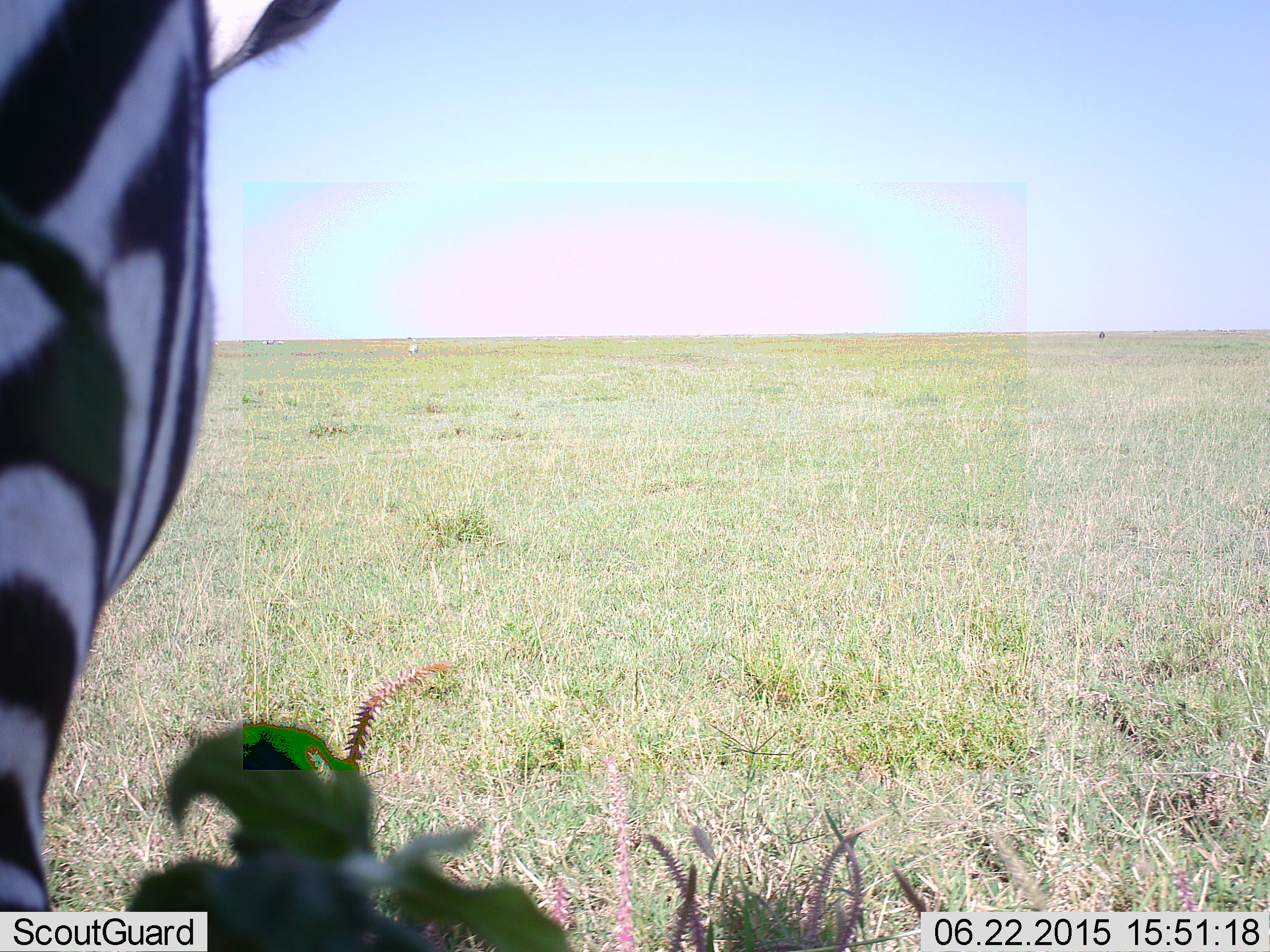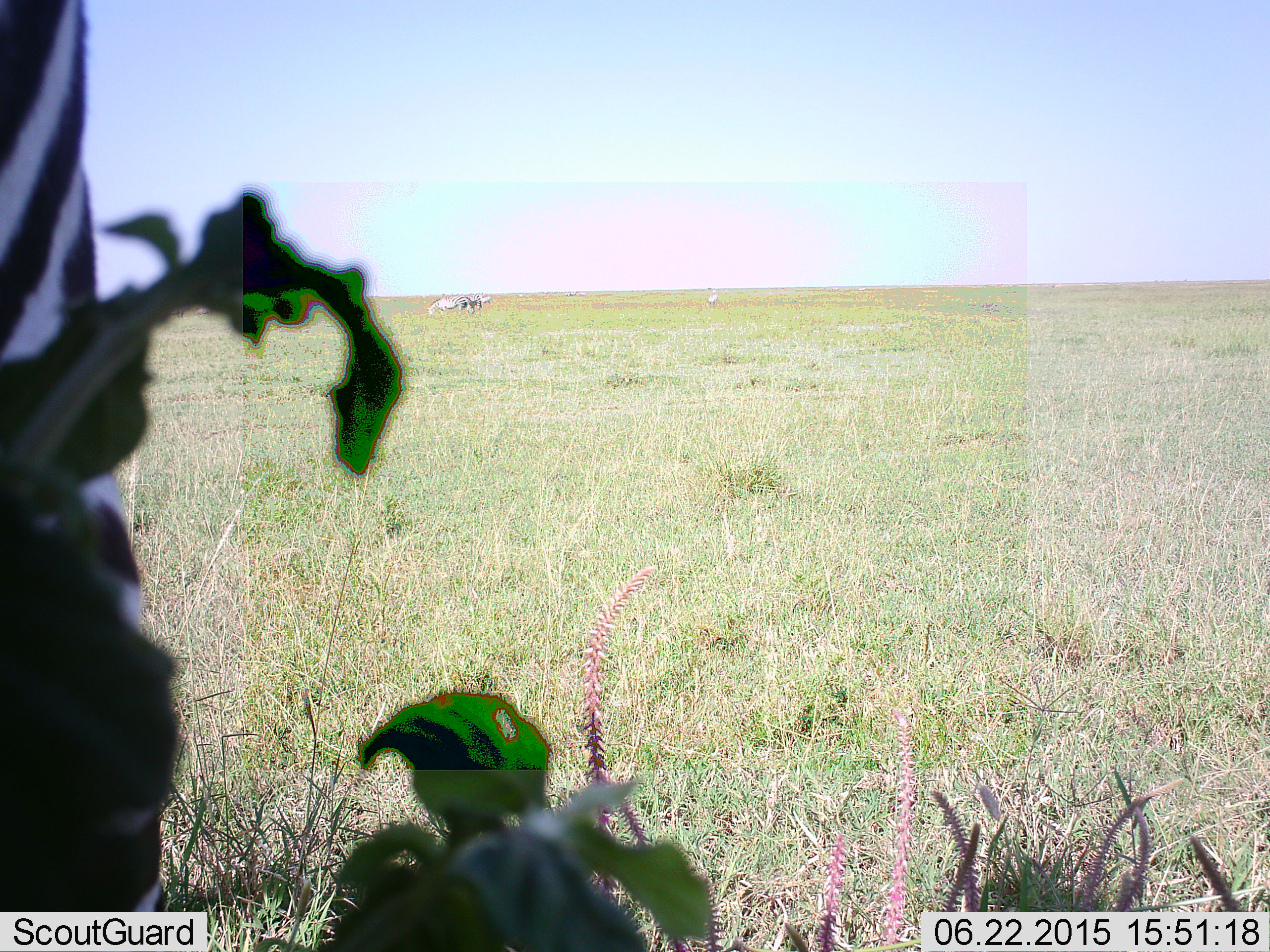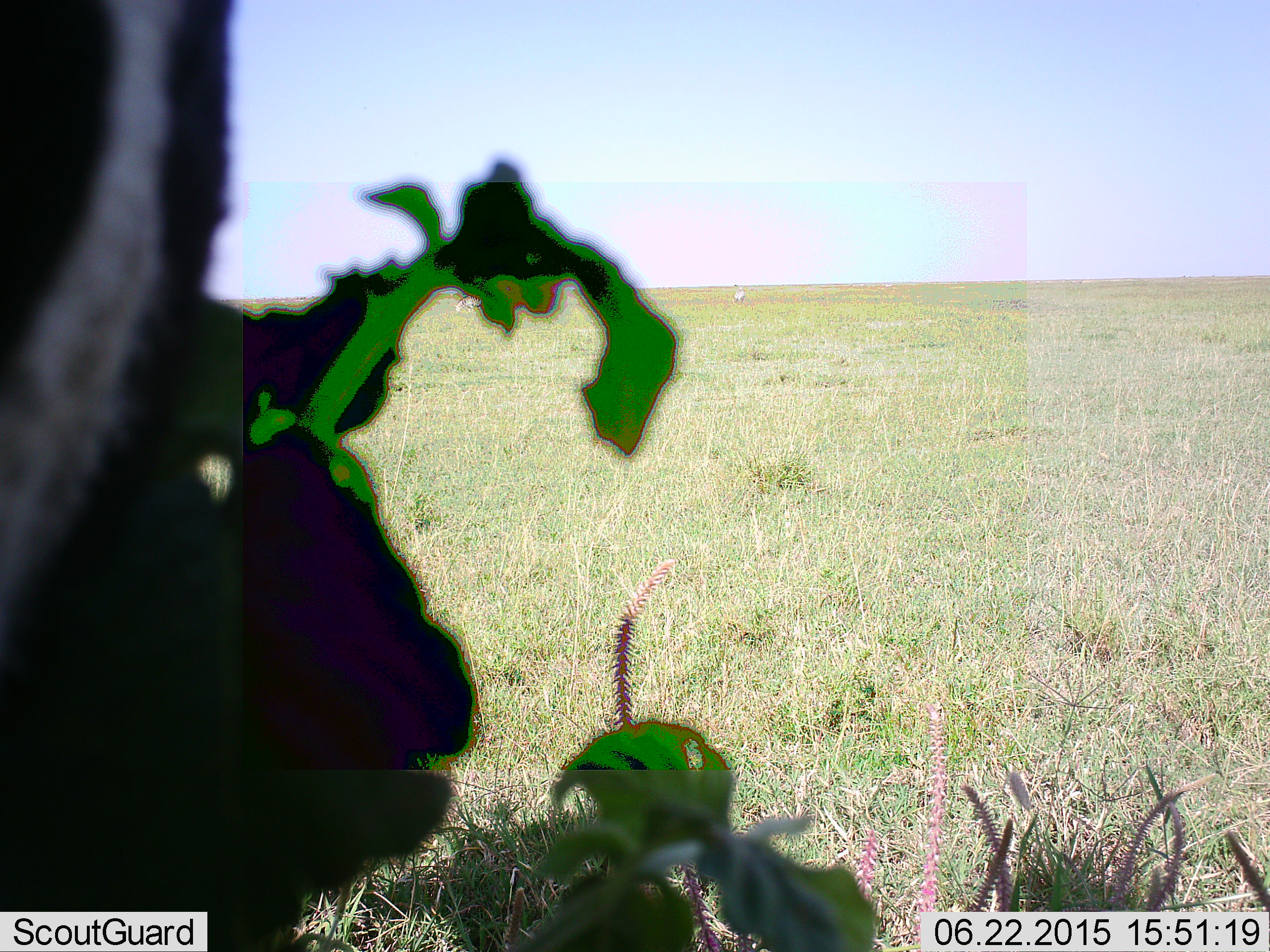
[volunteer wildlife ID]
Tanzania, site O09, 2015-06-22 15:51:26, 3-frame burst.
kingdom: Animalia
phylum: Chordata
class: Mammalia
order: Perissodactyla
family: Equidae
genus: Equus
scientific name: Equus quagga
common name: plains zebra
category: zebra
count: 4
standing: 91%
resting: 0%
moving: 27%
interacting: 9%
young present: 0%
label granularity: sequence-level